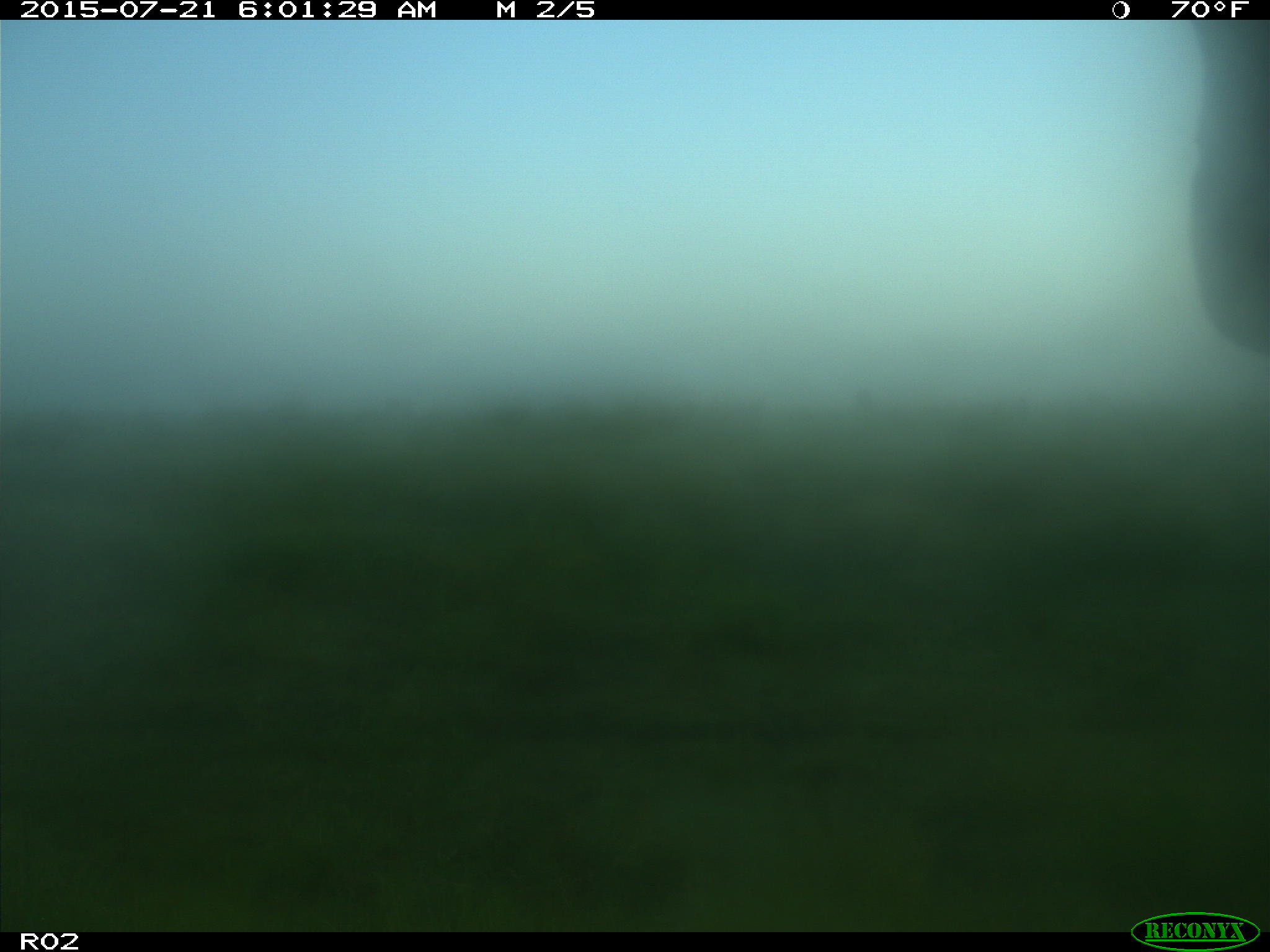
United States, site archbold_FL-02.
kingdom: Animalia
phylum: Chordata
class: Mammalia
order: Artiodactyla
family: Bovidae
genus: Bos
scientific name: Bos taurus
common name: domestic cow